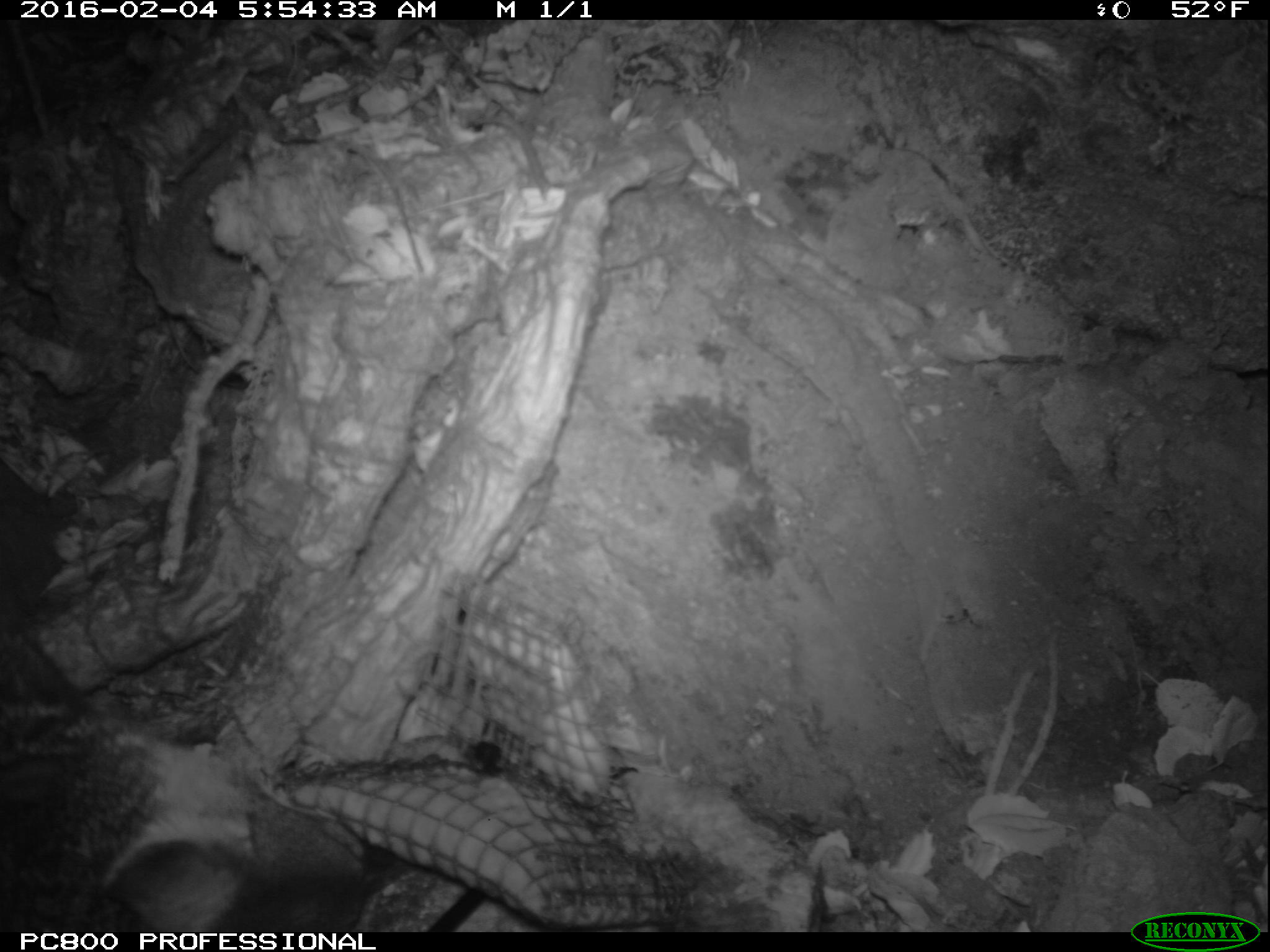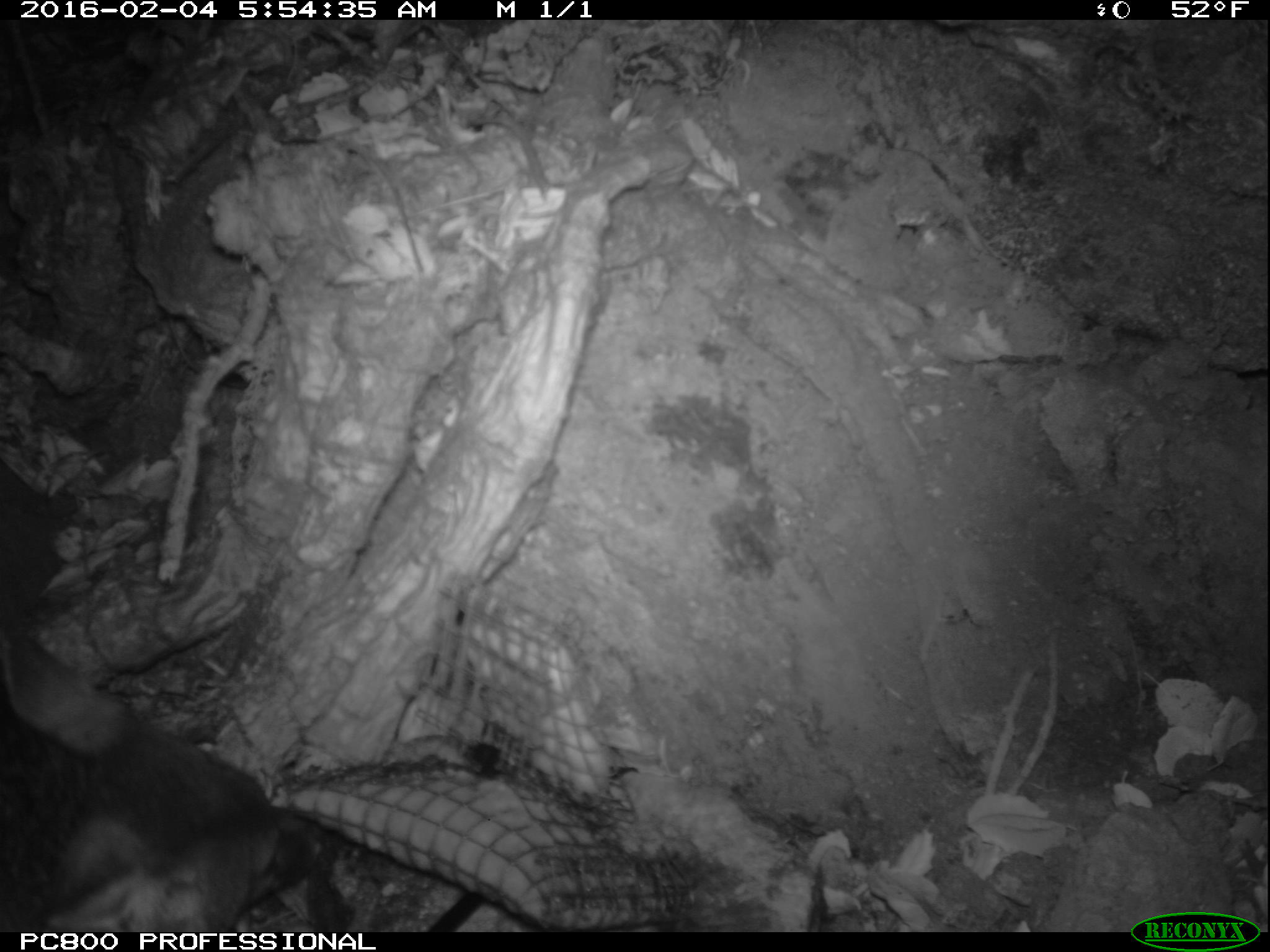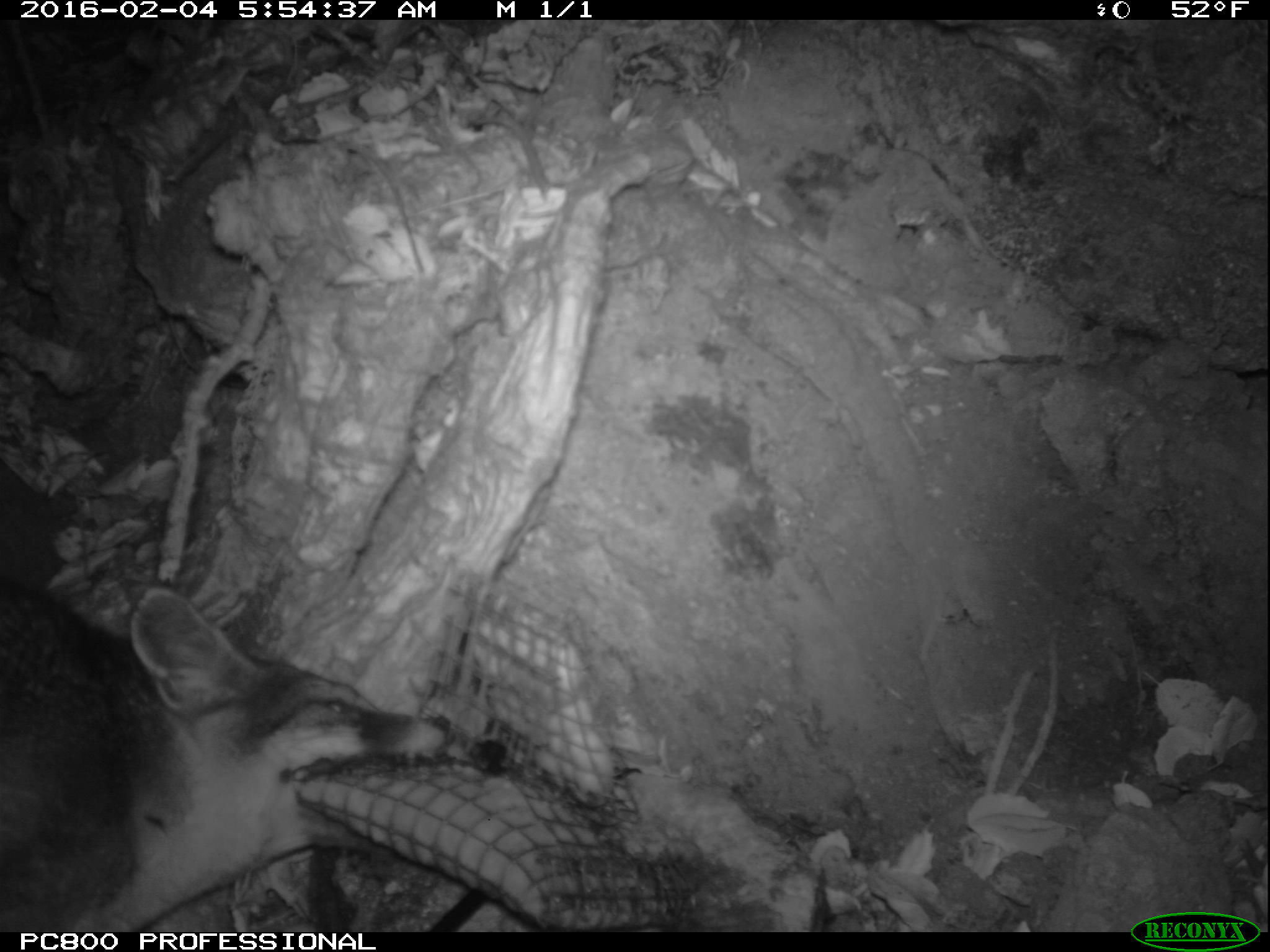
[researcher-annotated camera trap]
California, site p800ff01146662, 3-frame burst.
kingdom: Animalia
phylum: Chordata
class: Mammalia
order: Carnivora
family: Canidae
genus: Urocyon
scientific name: Urocyon littoralis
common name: island fox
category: fox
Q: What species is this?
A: Fox (island fox) (Urocyon littoralis).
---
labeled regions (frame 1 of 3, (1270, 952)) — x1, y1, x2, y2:
fox: 0, 597, 412, 932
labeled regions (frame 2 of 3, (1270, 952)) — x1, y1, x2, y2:
fox: 0, 625, 357, 930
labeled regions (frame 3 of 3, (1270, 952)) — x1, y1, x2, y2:
fox: 0, 582, 452, 931